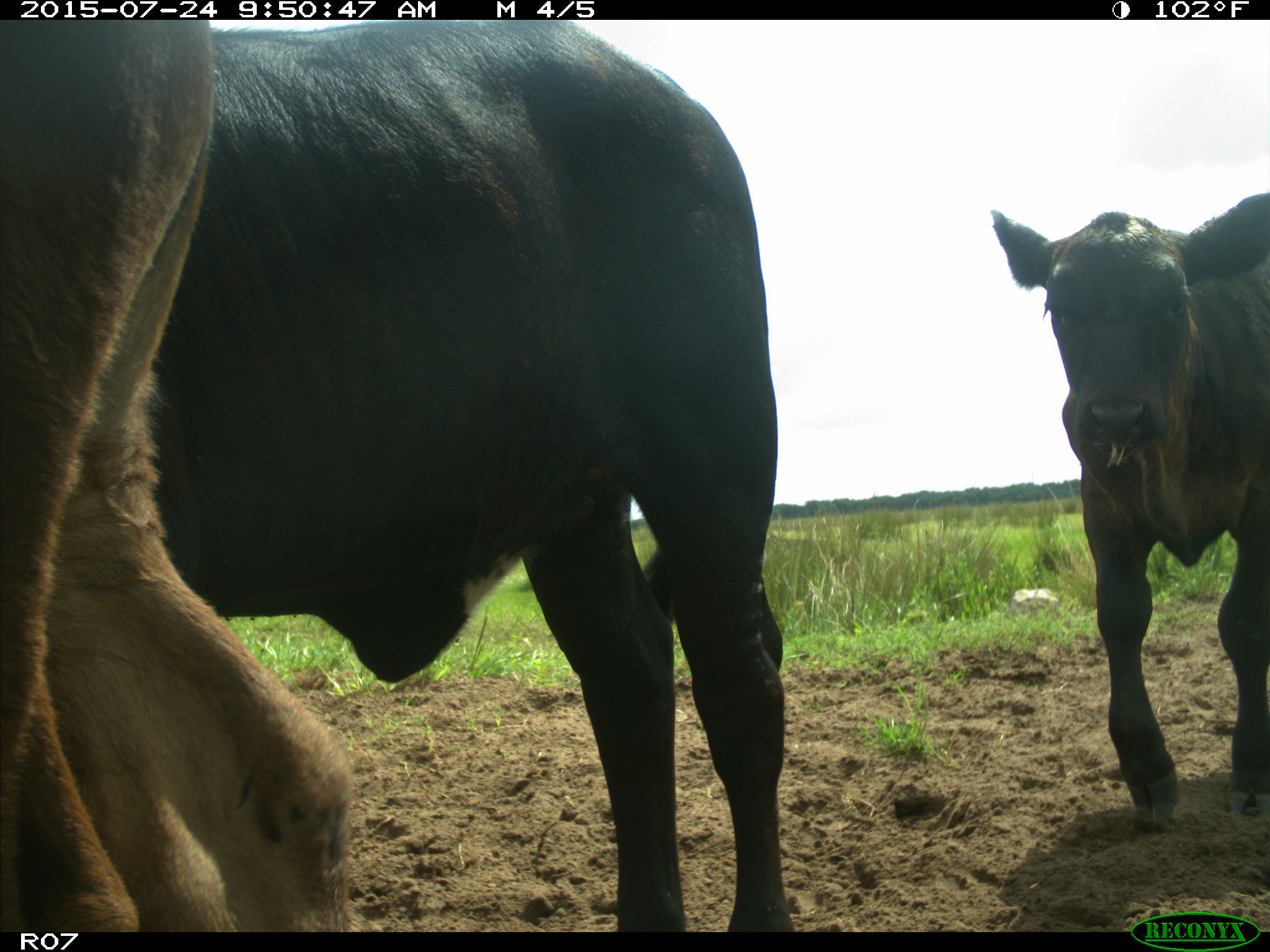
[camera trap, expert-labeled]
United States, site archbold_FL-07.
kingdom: Animalia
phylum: Chordata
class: Mammalia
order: Artiodactyla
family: Bovidae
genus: Bos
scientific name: Bos taurus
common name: domestic cow